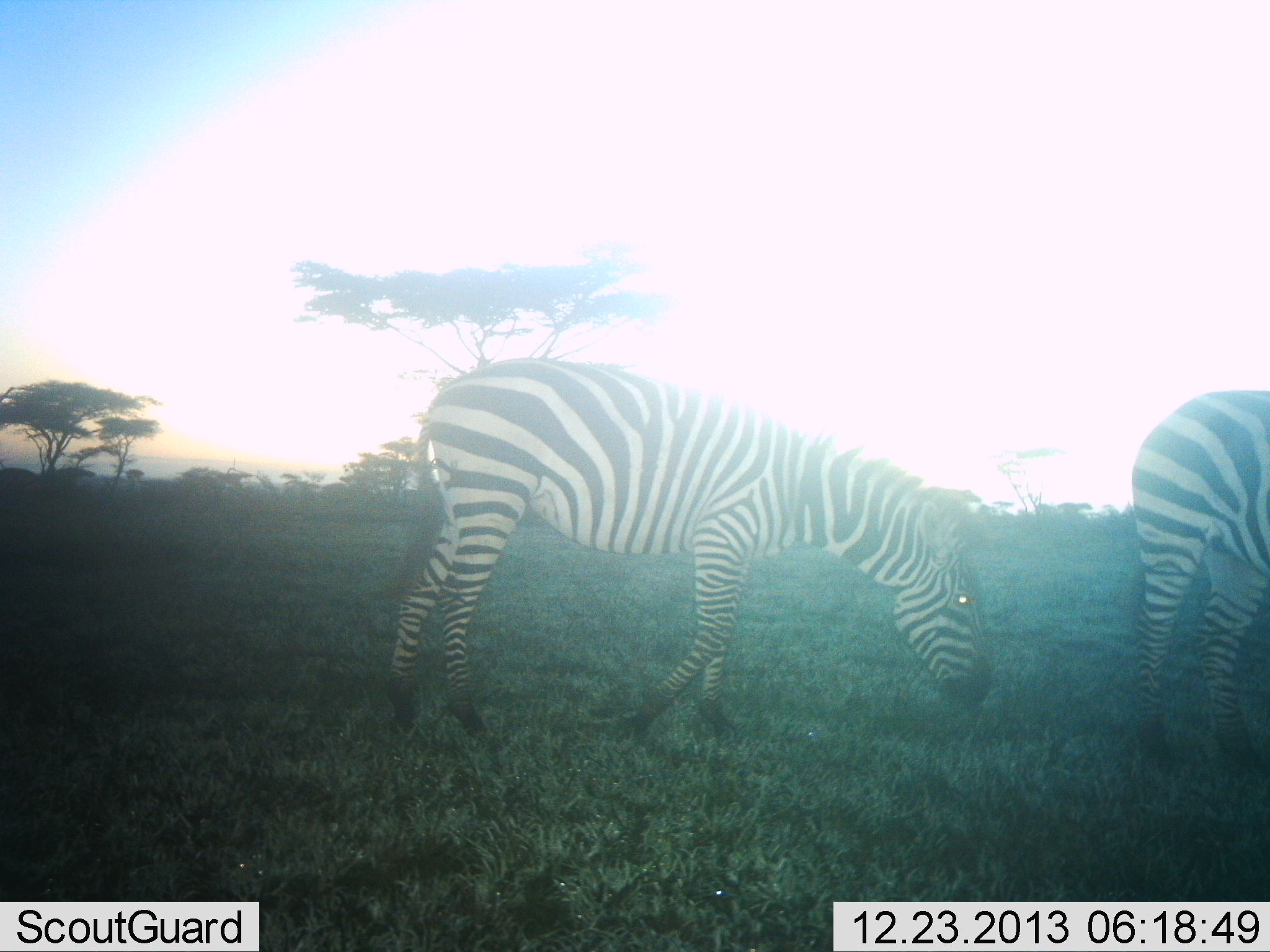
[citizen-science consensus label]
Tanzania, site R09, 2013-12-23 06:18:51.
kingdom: Animalia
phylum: Chordata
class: Mammalia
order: Perissodactyla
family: Equidae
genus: Equus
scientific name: Equus quagga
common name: plains zebra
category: zebra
Zebra (plains zebra) (Equus quagga), count 2. Behavior (volunteer vote fractions): standing 36%, resting 0%, moving 27%, interacting 0%. Young present (vote fraction): 0%. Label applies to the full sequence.